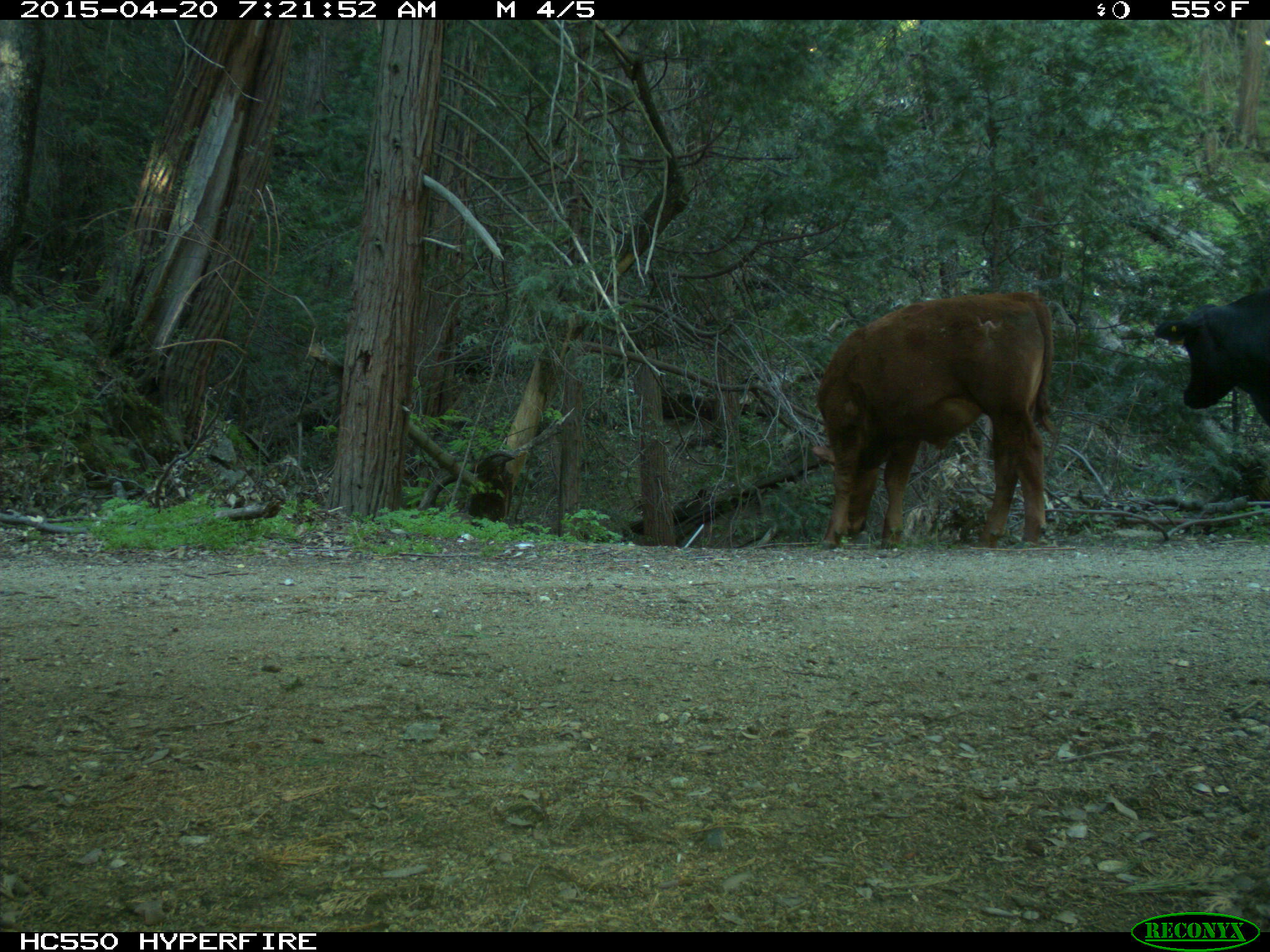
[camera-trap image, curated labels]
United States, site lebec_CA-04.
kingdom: Animalia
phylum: Chordata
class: Mammalia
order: Artiodactyla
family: Bovidae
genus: Bos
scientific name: Bos taurus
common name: domestic cow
Bos taurus (domestic cow).